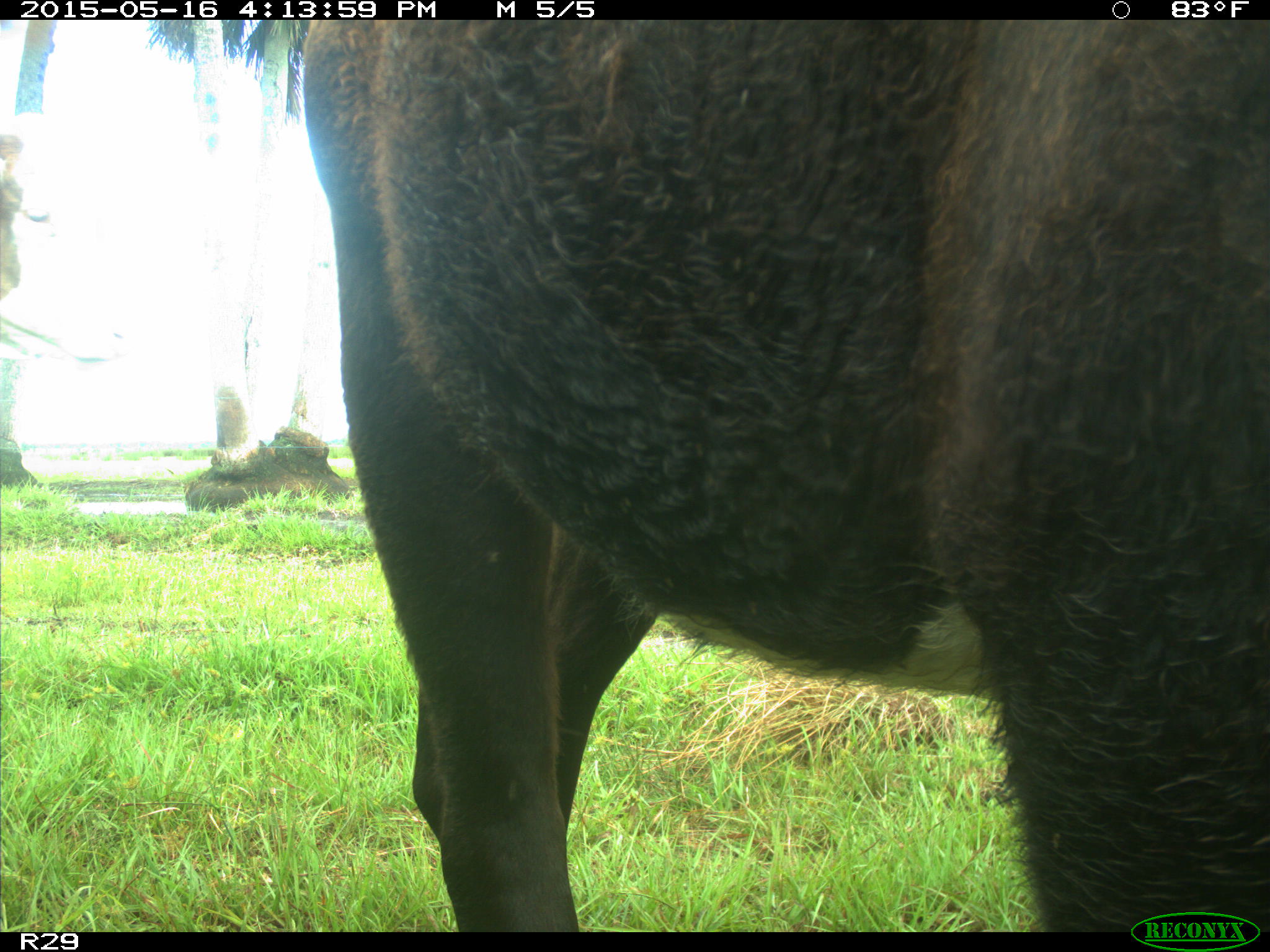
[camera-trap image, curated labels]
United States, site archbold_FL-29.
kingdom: Animalia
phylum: Chordata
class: Mammalia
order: Artiodactyla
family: Bovidae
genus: Bos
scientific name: Bos taurus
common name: domestic cow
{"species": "Bos taurus (domestic cow)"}